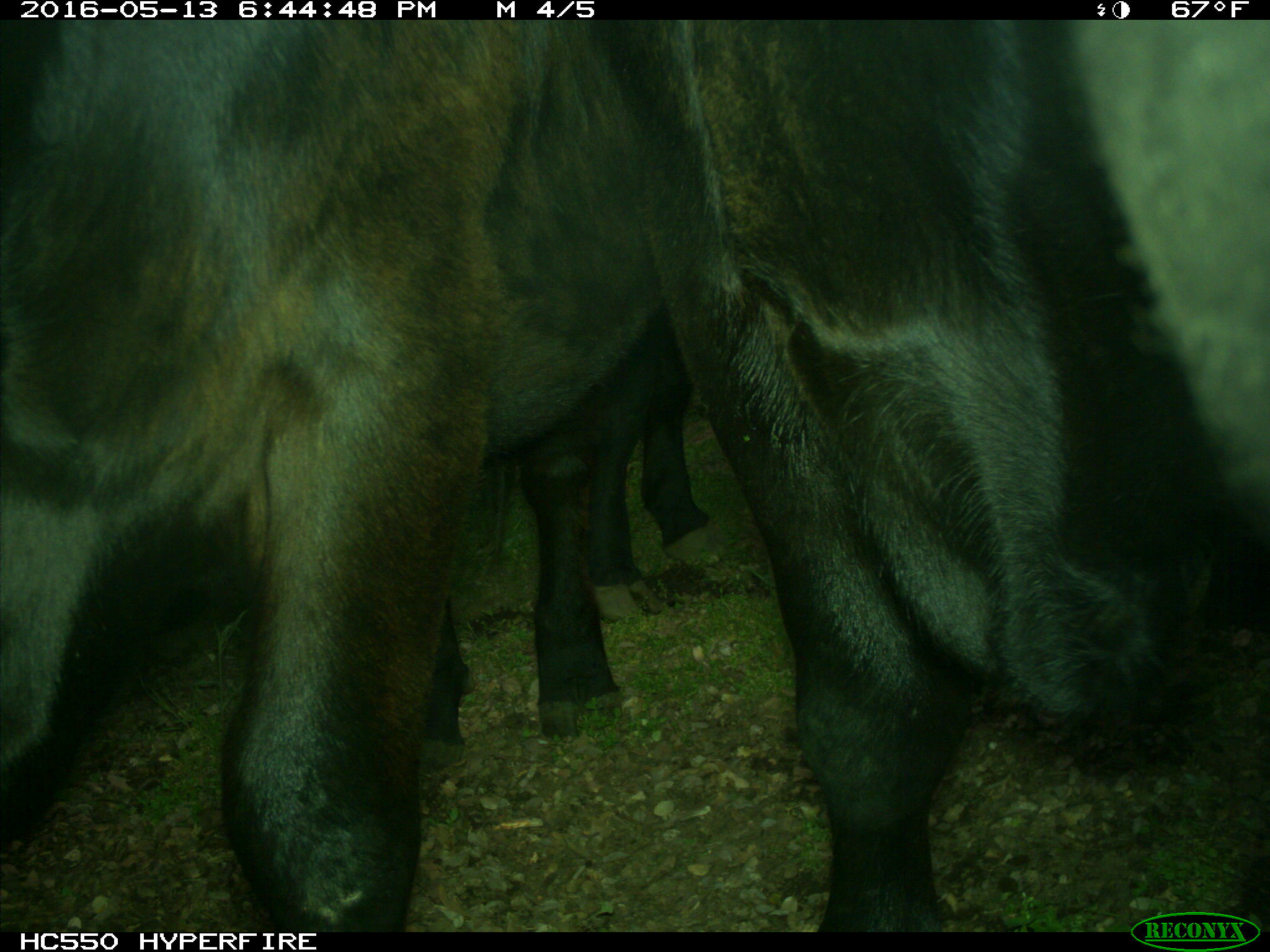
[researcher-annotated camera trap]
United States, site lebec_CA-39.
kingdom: Animalia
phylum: Chordata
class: Mammalia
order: Artiodactyla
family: Bovidae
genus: Bos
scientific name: Bos taurus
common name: domestic cow